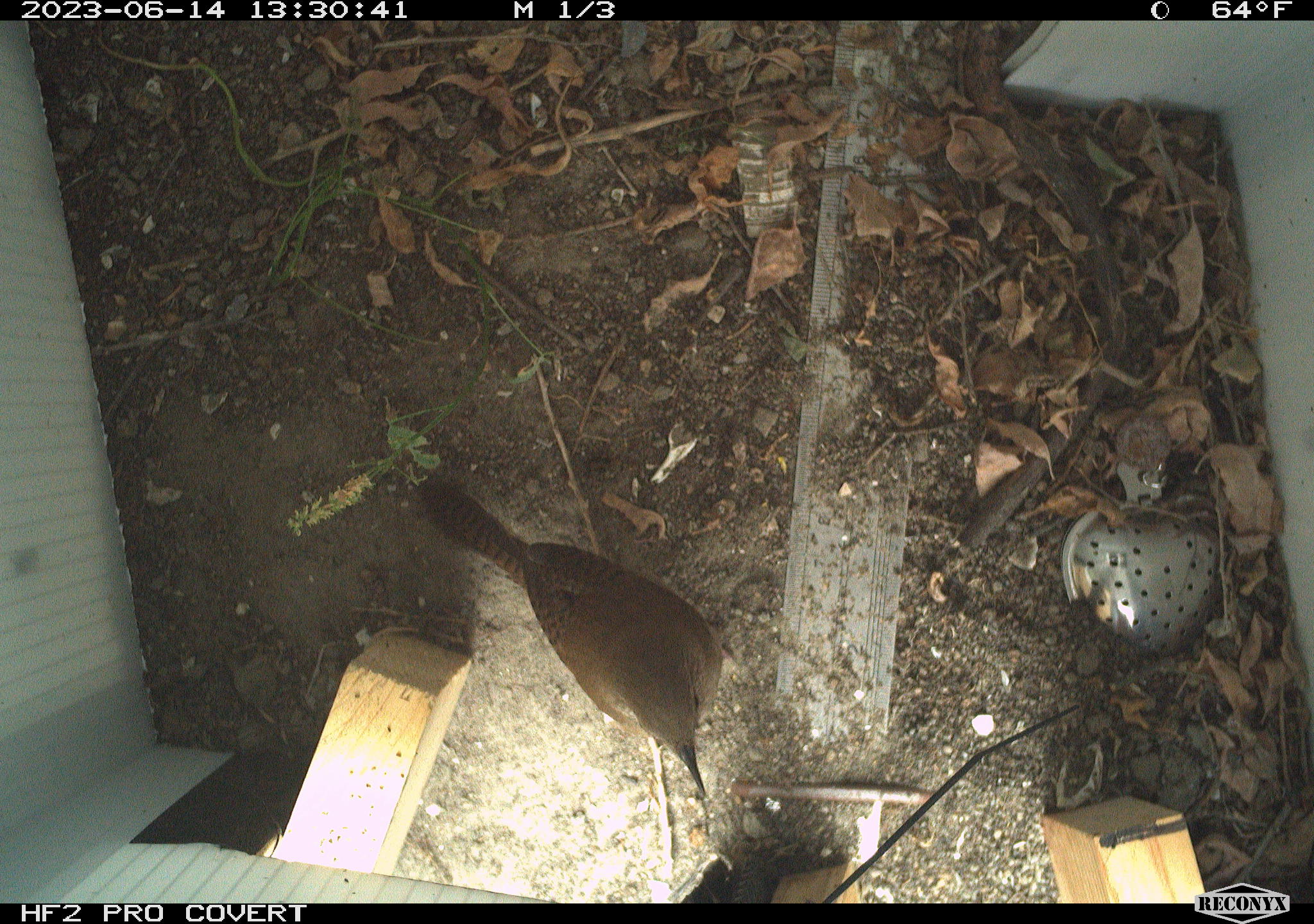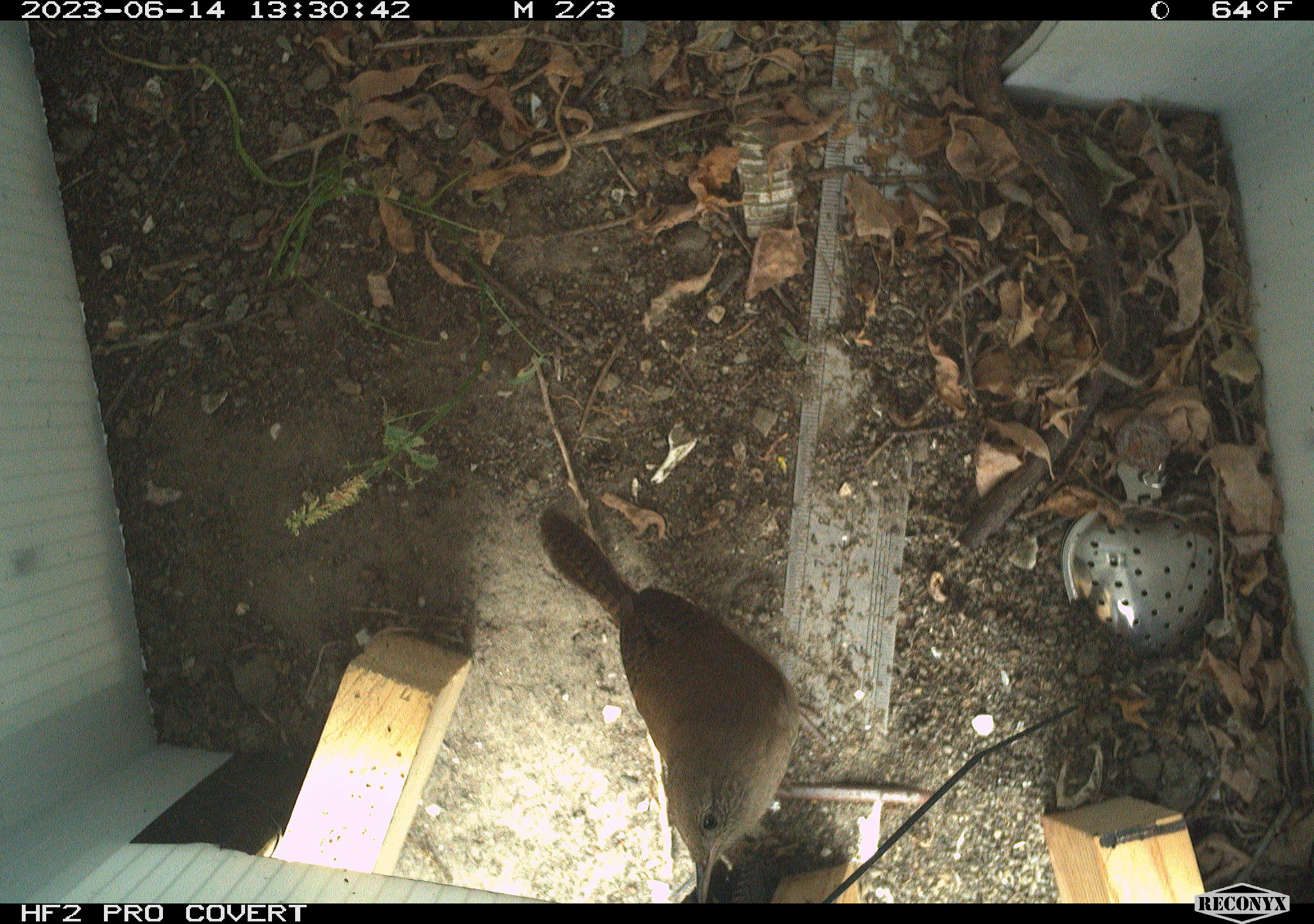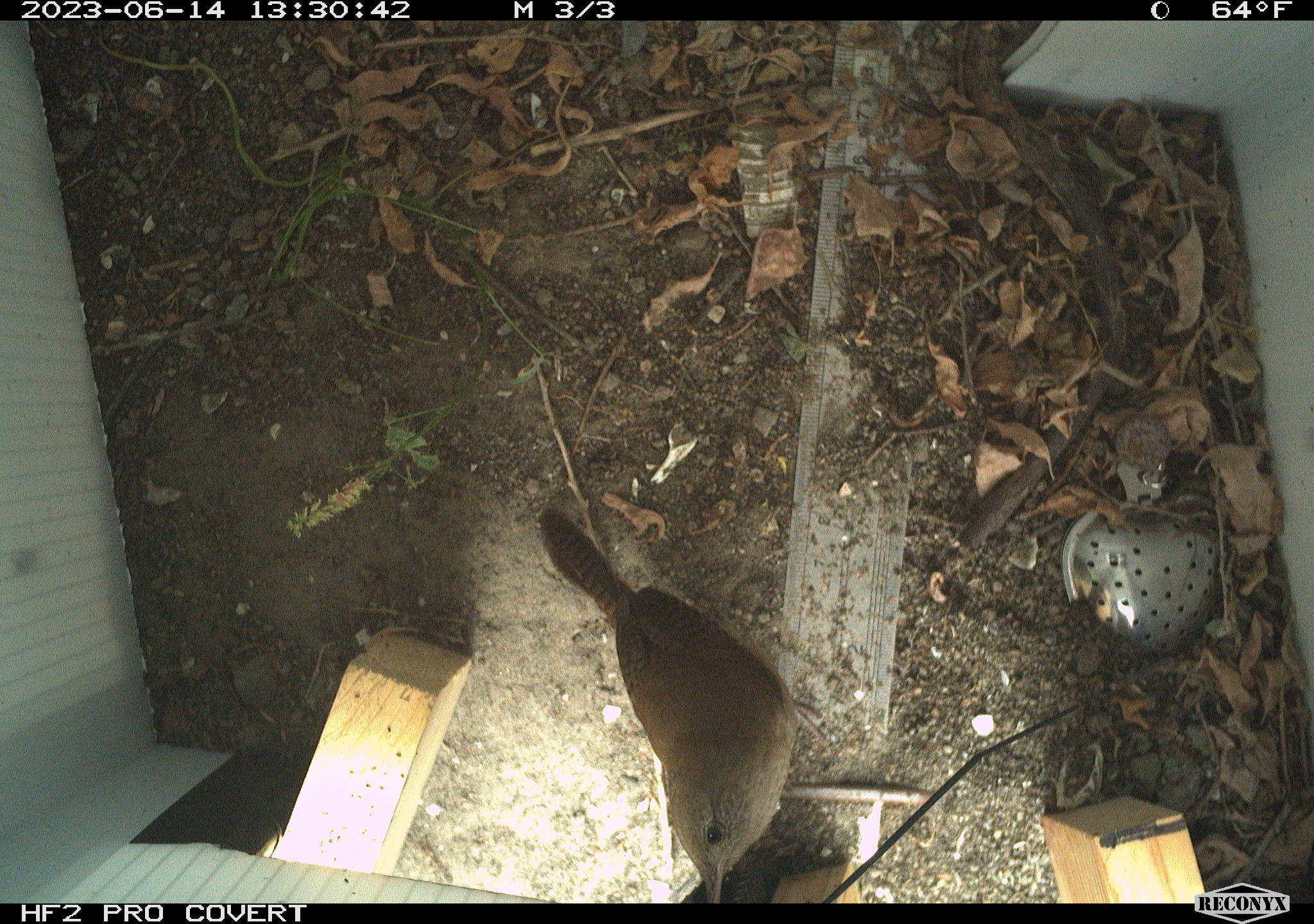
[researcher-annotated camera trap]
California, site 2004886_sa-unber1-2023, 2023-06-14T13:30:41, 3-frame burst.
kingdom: Animalia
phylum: Chordata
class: Aves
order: Passeriformes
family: Troglodytidae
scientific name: Troglodytidae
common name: wren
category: troglodytidae family